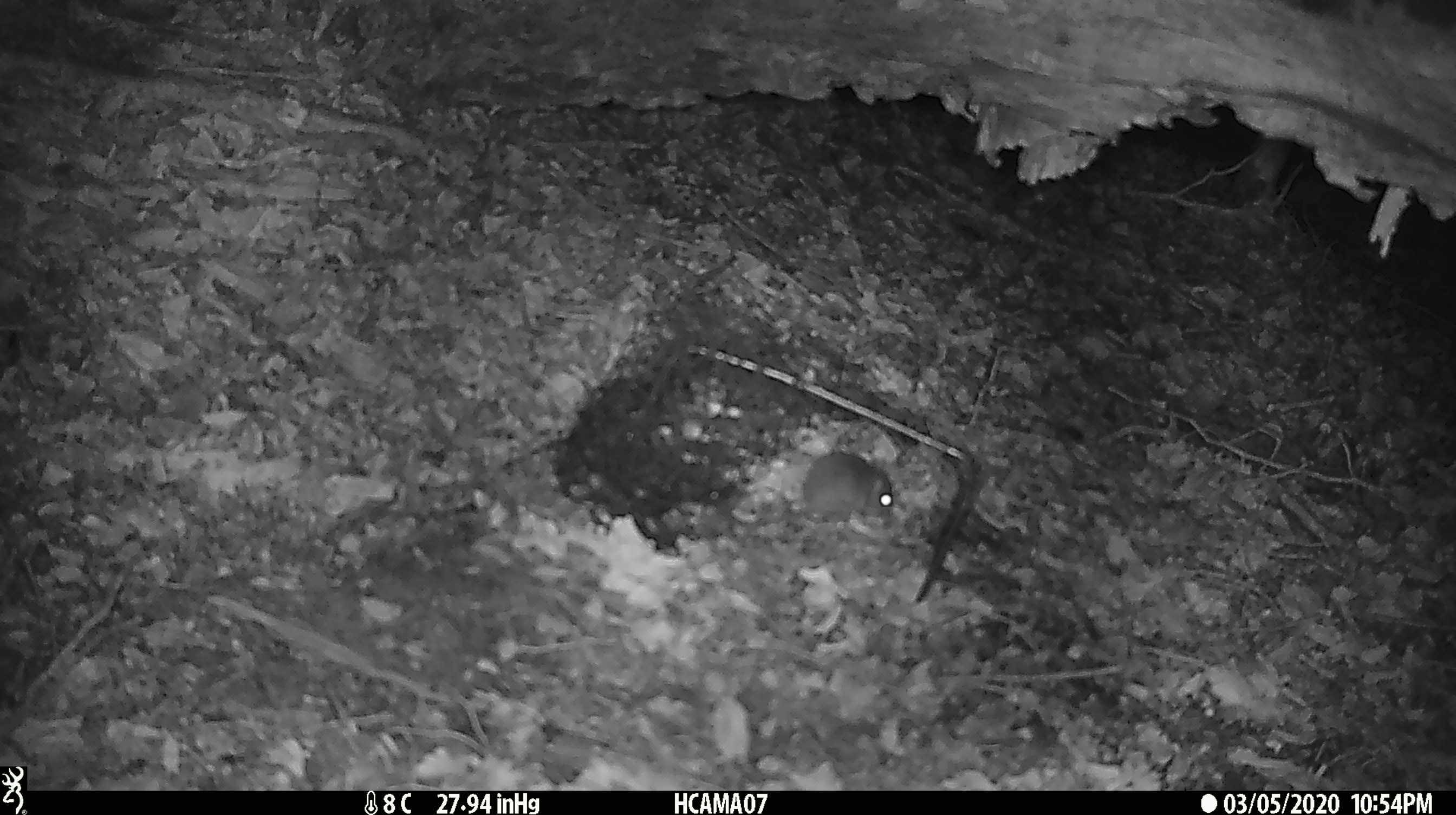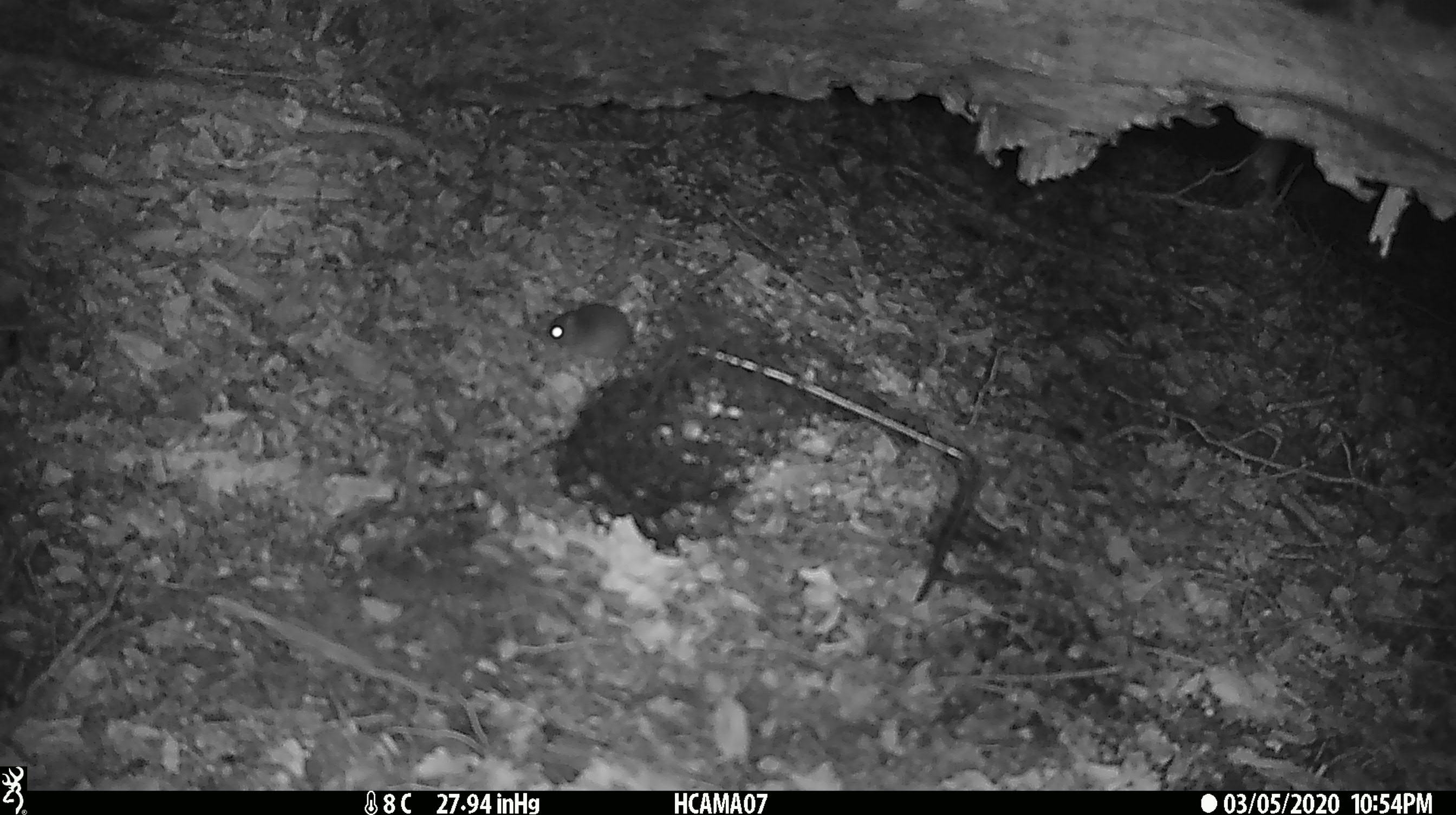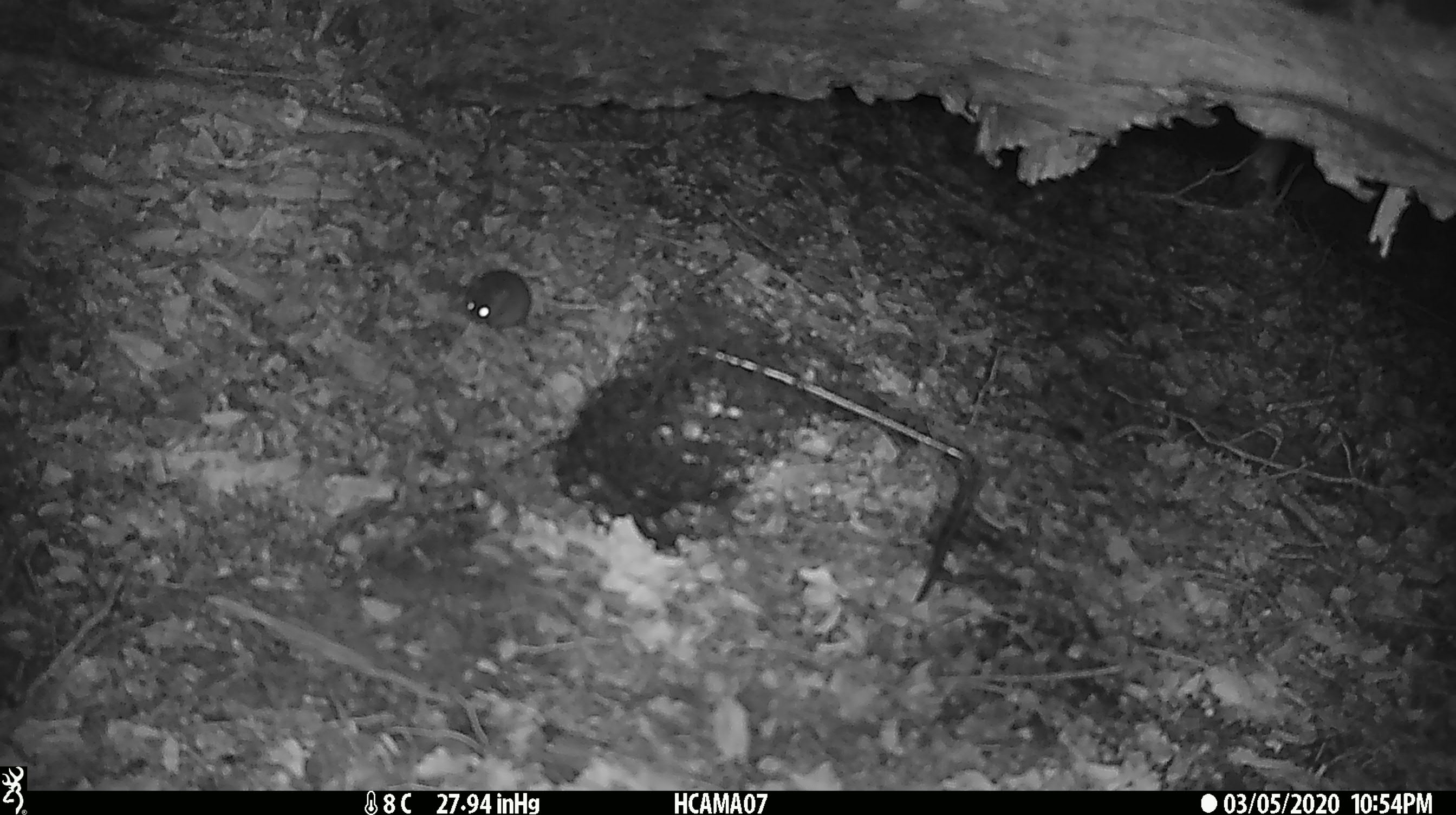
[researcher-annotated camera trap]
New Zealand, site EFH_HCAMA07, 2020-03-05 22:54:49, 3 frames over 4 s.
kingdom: Animalia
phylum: Chordata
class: Mammalia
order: Rodentia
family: Muridae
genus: Mus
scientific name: Mus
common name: mouse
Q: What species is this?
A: Mouse (Mus).